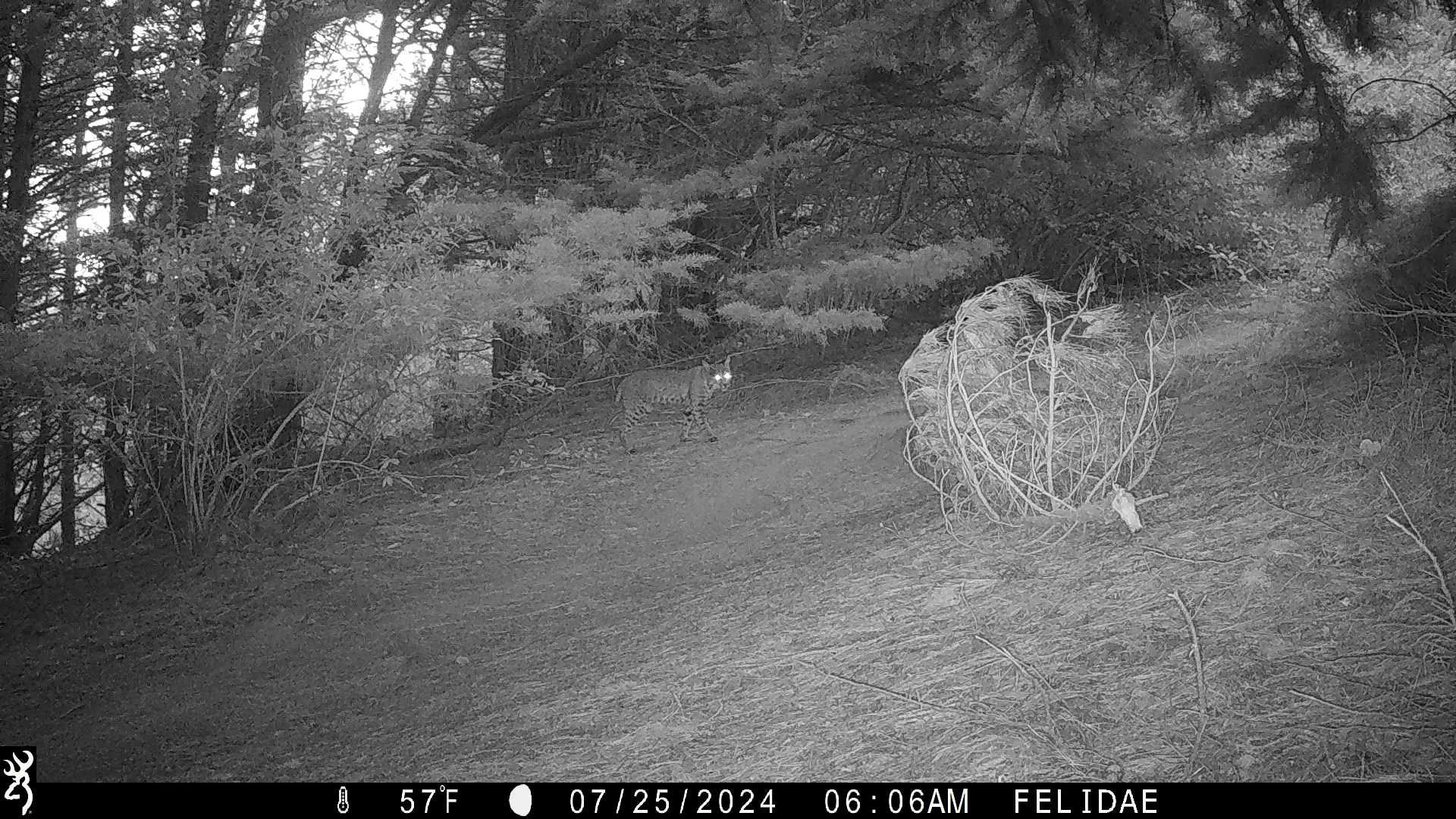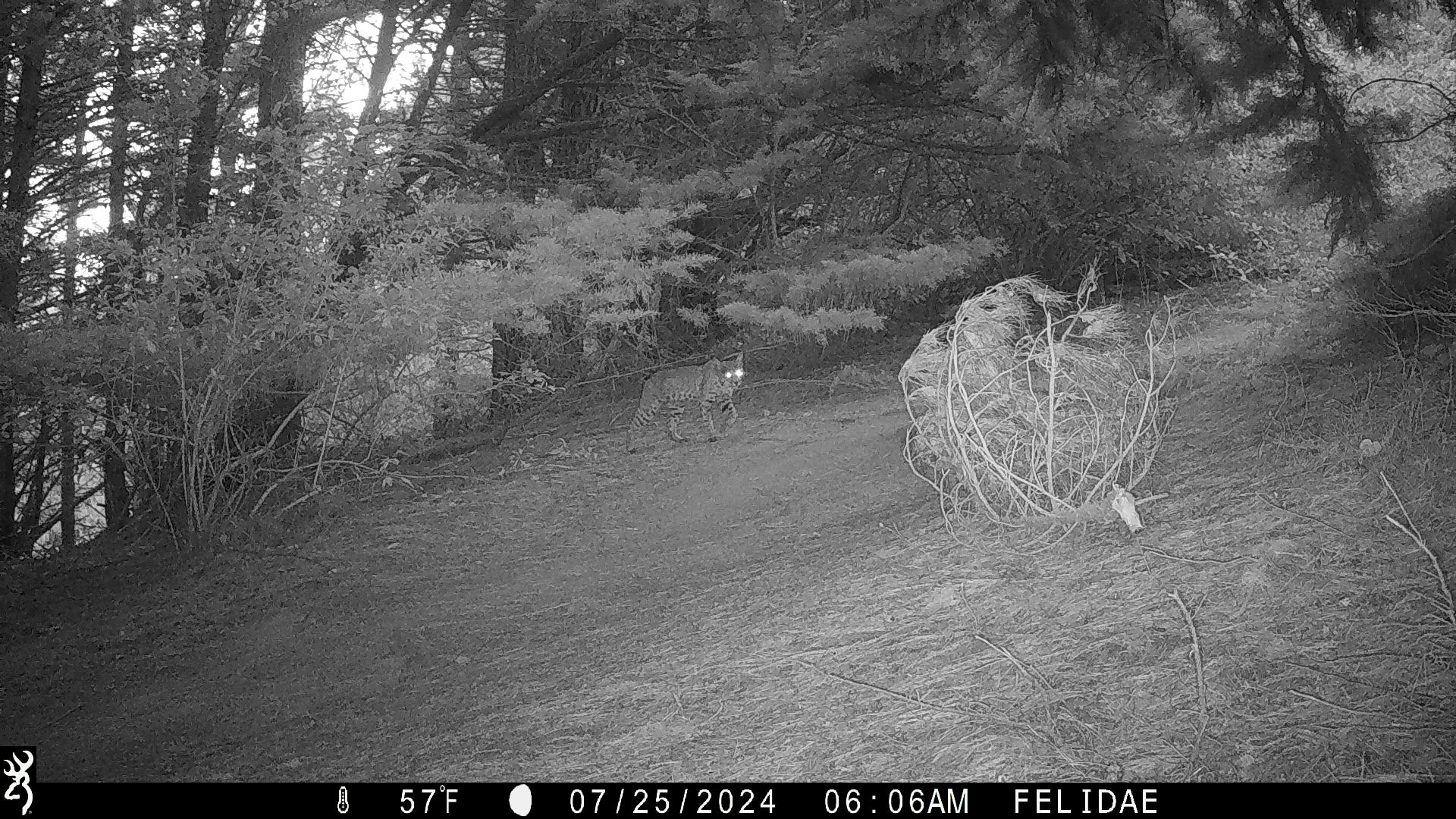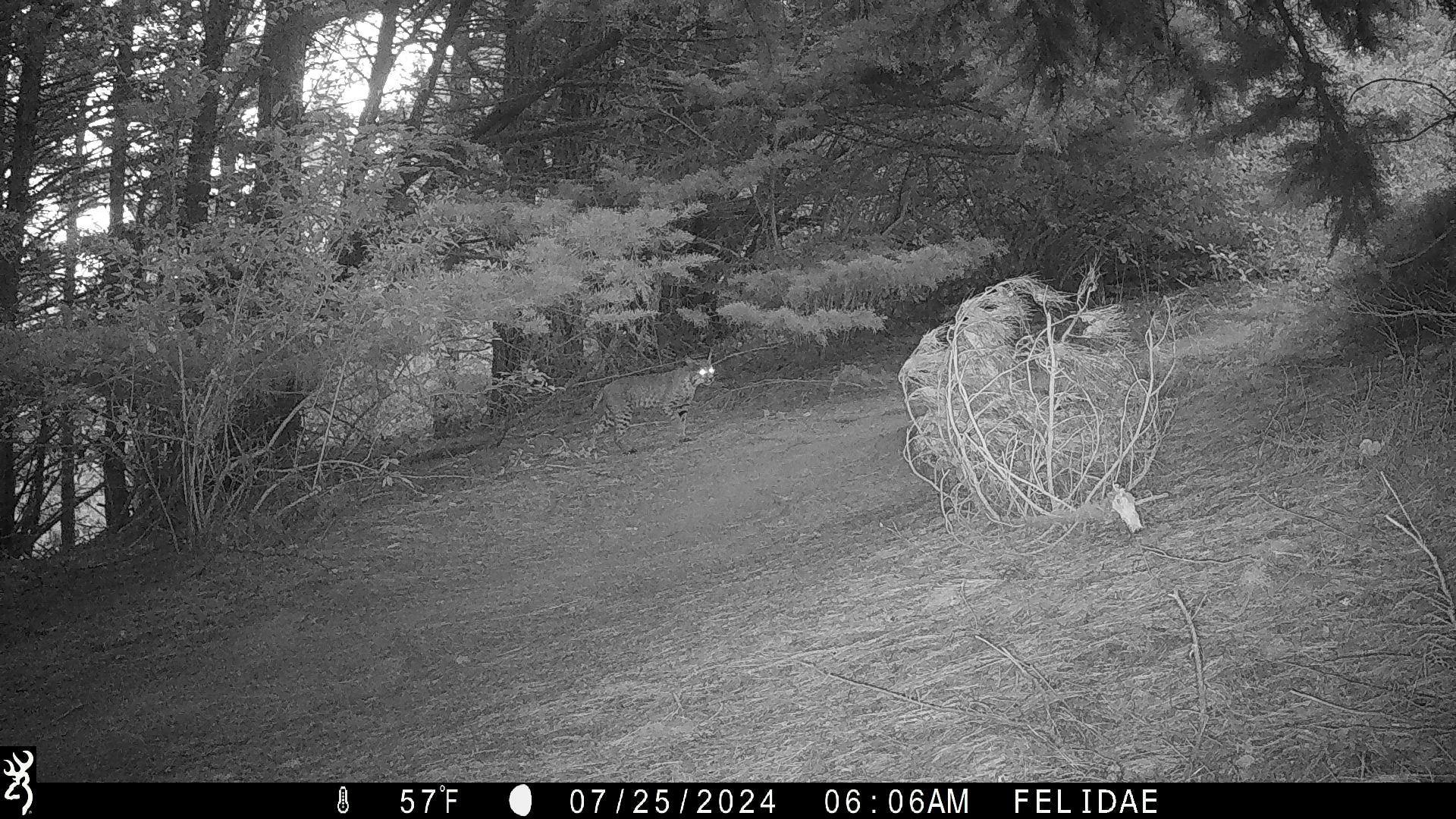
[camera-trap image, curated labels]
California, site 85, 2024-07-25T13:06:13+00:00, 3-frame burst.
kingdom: Animalia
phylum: Chordata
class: Mammalia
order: Carnivora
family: Felidae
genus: Lynx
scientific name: Lynx rufus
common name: bobcat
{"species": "bobcat (Lynx rufus)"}